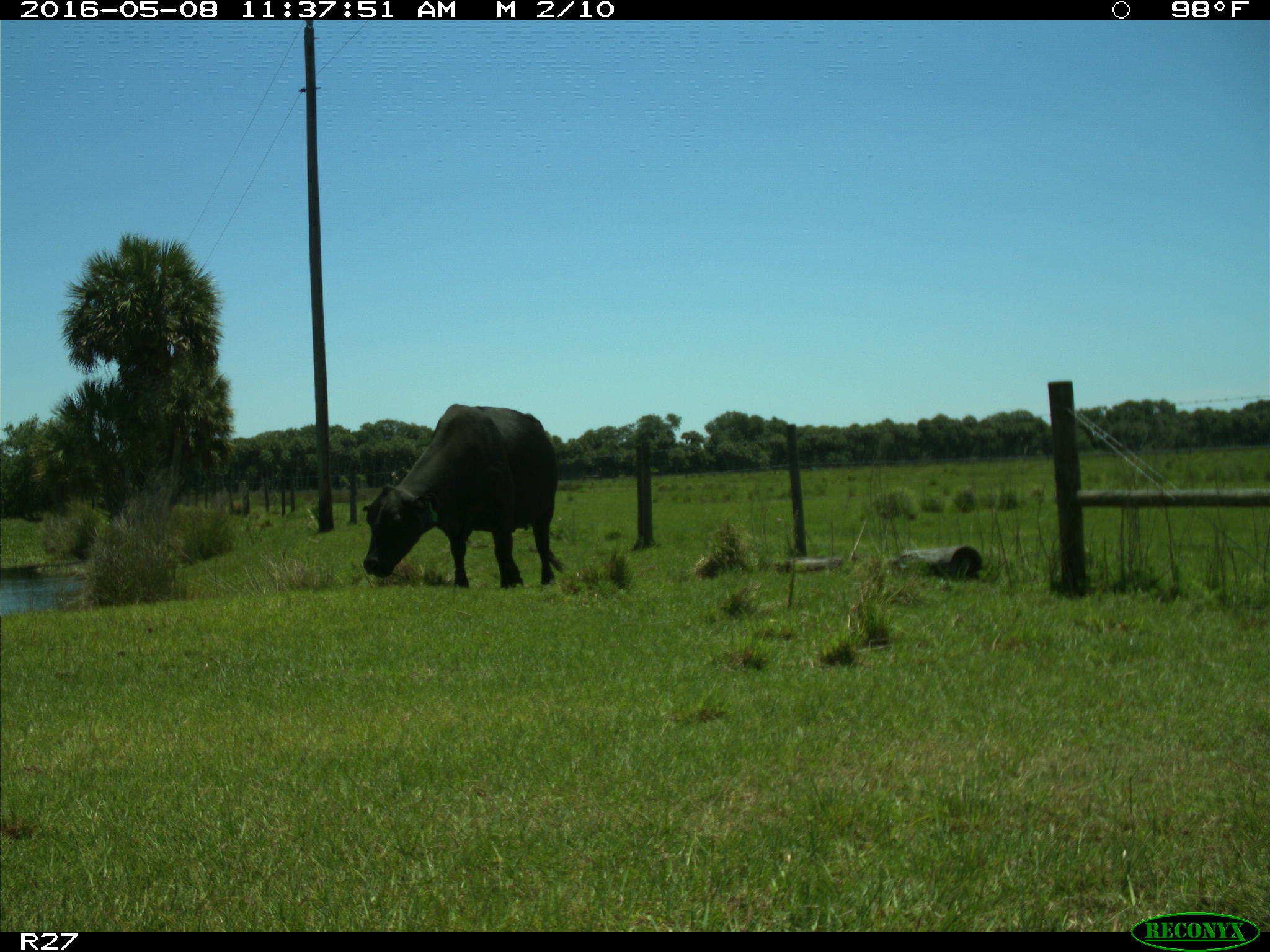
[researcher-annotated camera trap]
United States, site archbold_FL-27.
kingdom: Animalia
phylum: Chordata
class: Mammalia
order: Artiodactyla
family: Bovidae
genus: Bos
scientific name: Bos taurus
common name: domestic cow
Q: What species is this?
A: Bos taurus (domestic cow).